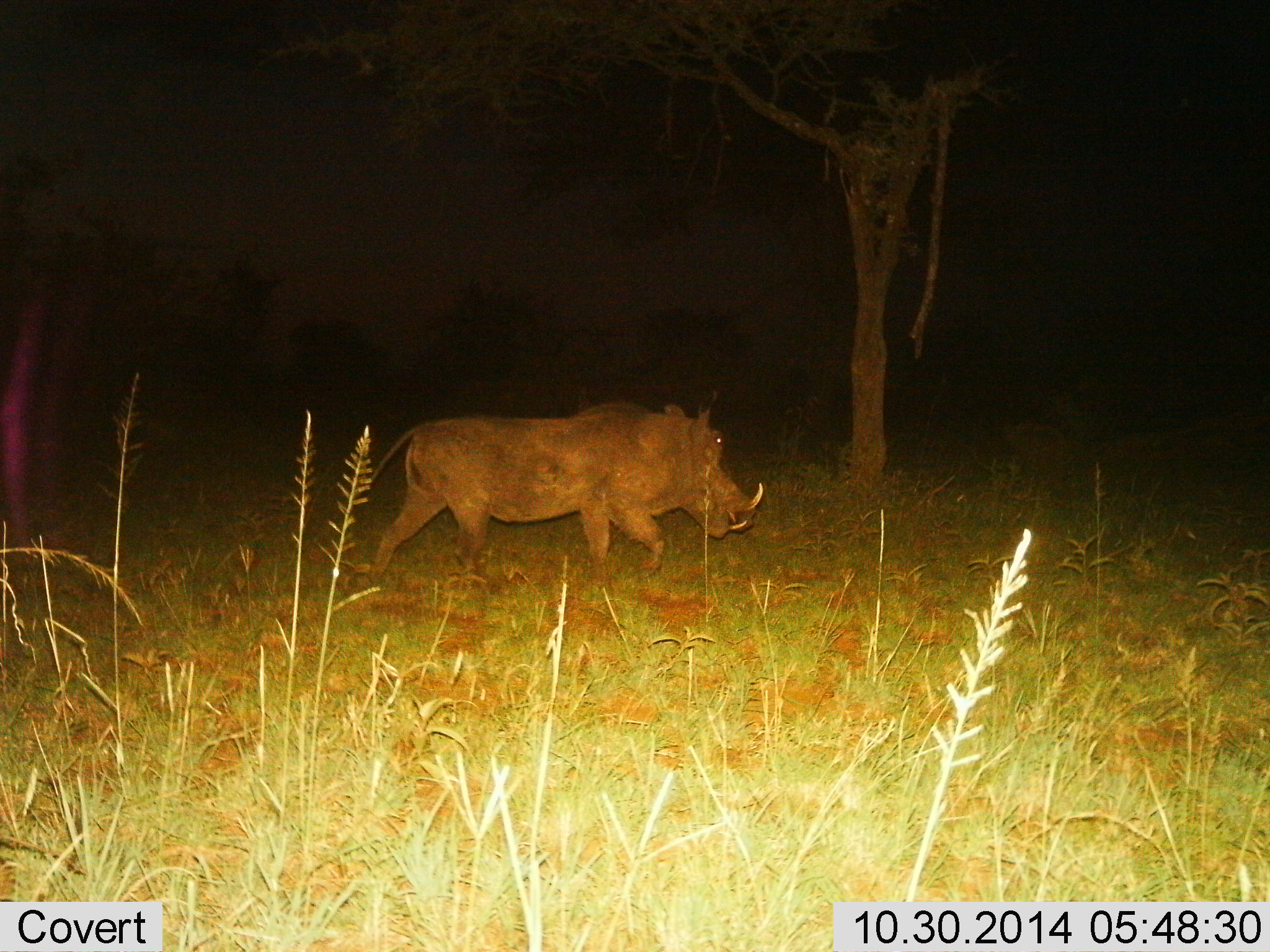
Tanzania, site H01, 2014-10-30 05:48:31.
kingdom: Animalia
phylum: Chordata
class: Mammalia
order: Artiodactyla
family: Suidae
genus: Phacochoerus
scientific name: Phacochoerus africanus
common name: warthog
Warthog (Phacochoerus africanus), count 1. Behavior (volunteer vote fractions): standing 20%, resting 0%, moving 90%, interacting 0%. Young present (vote fraction): 0%. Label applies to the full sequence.